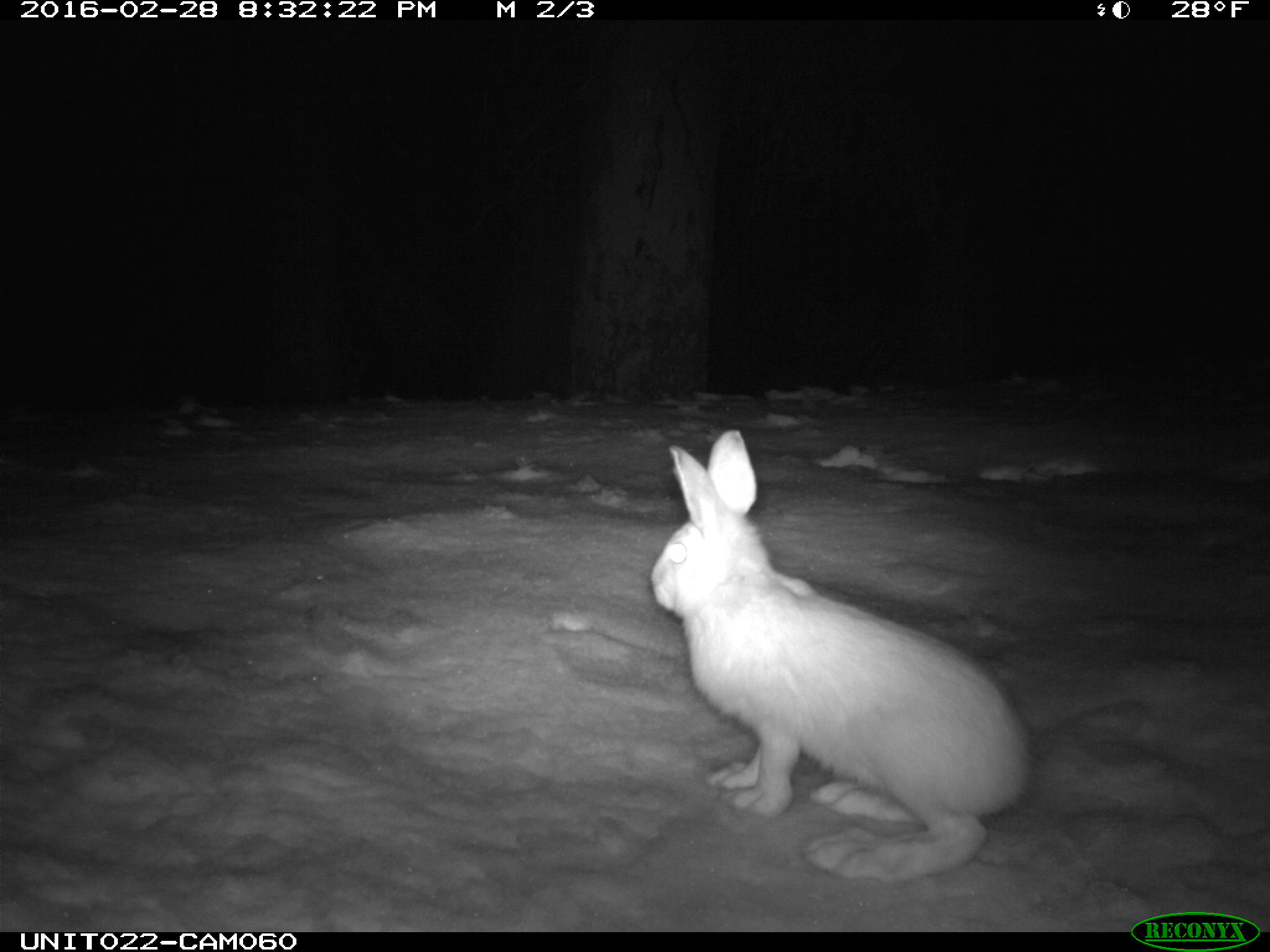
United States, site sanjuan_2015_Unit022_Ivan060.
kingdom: Animalia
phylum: Chordata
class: Mammalia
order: Lagomorpha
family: Leporidae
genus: Lepus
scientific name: Lepus americanus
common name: snowshoe hare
Lepus americanus (snowshoe hare).